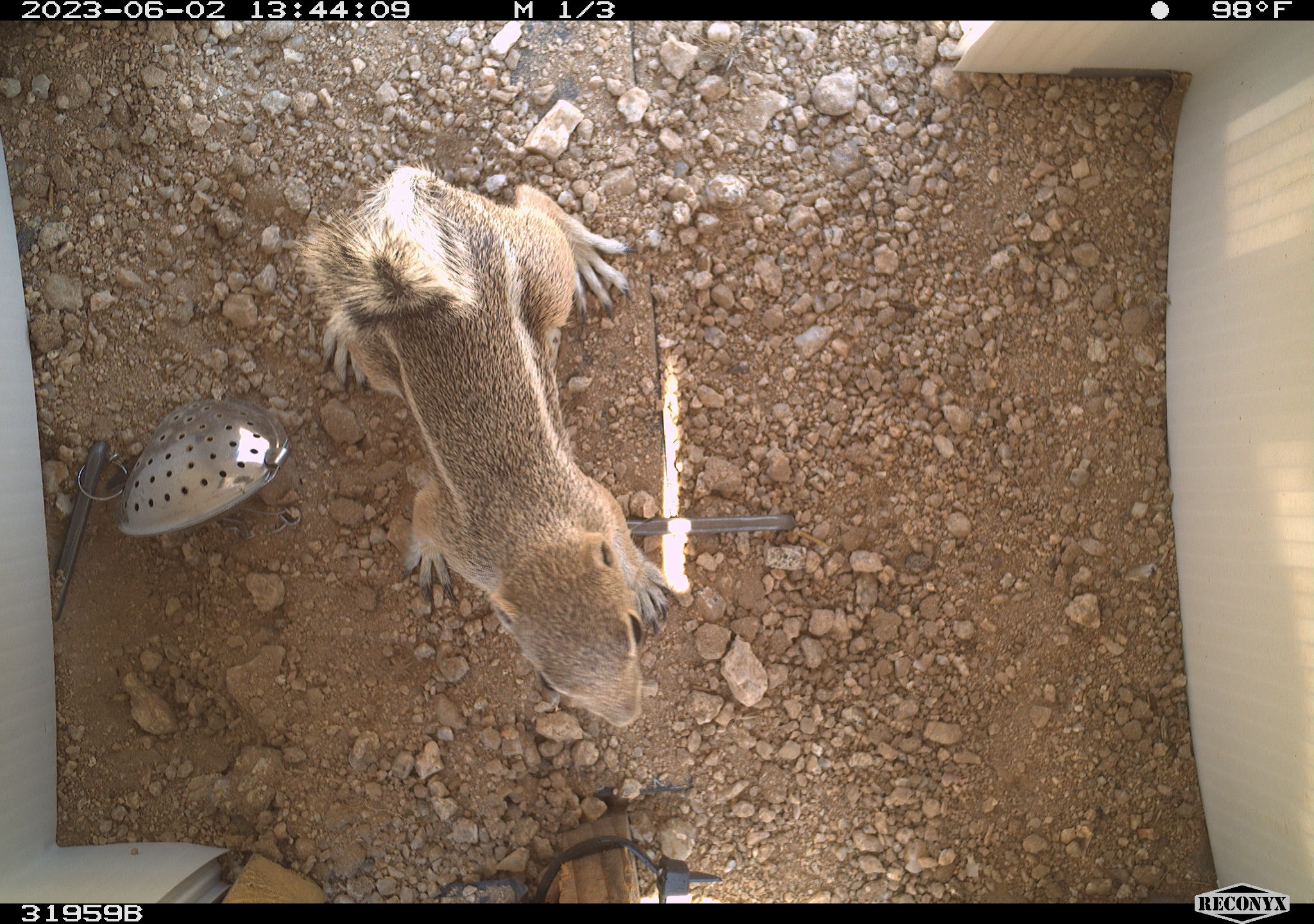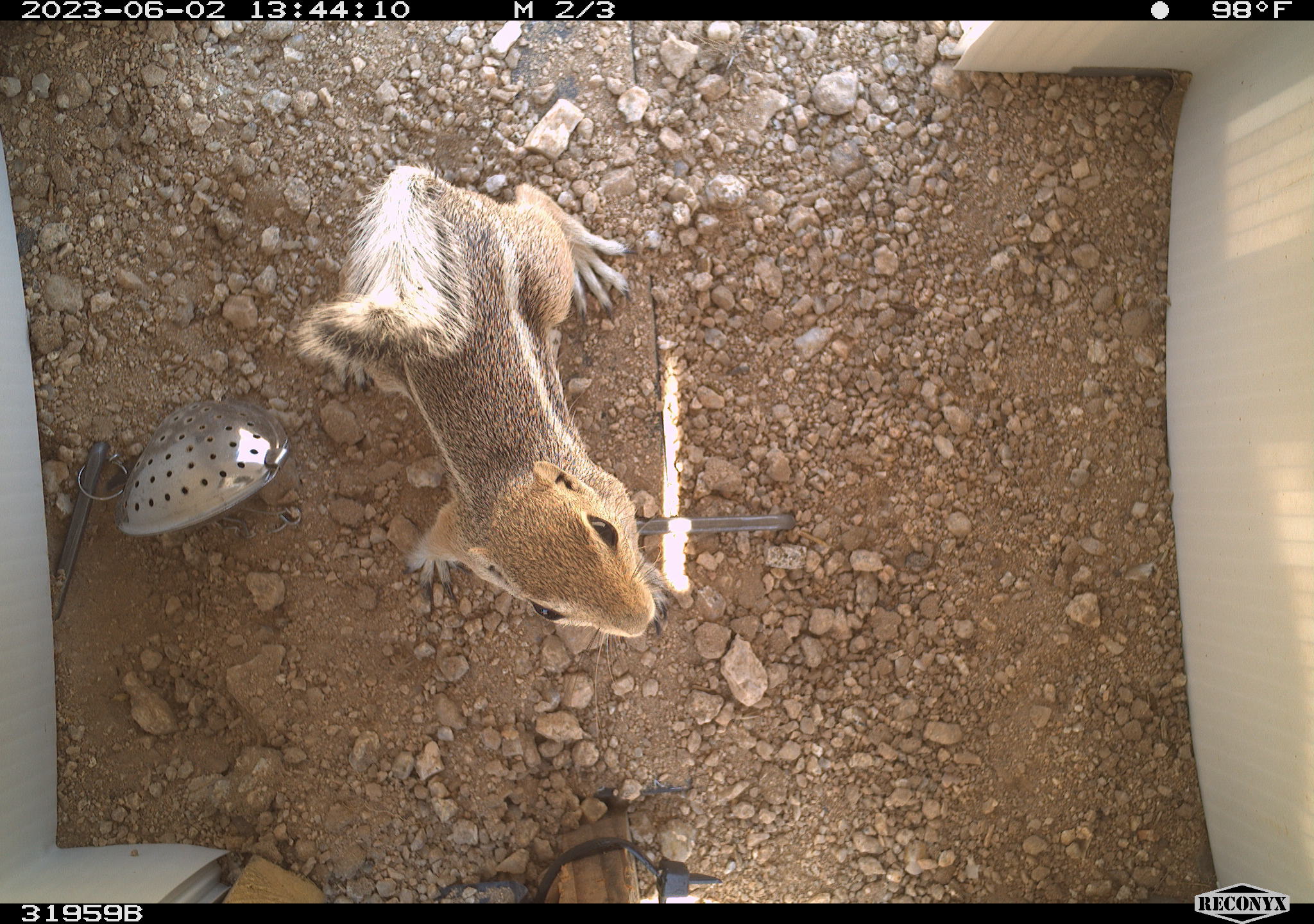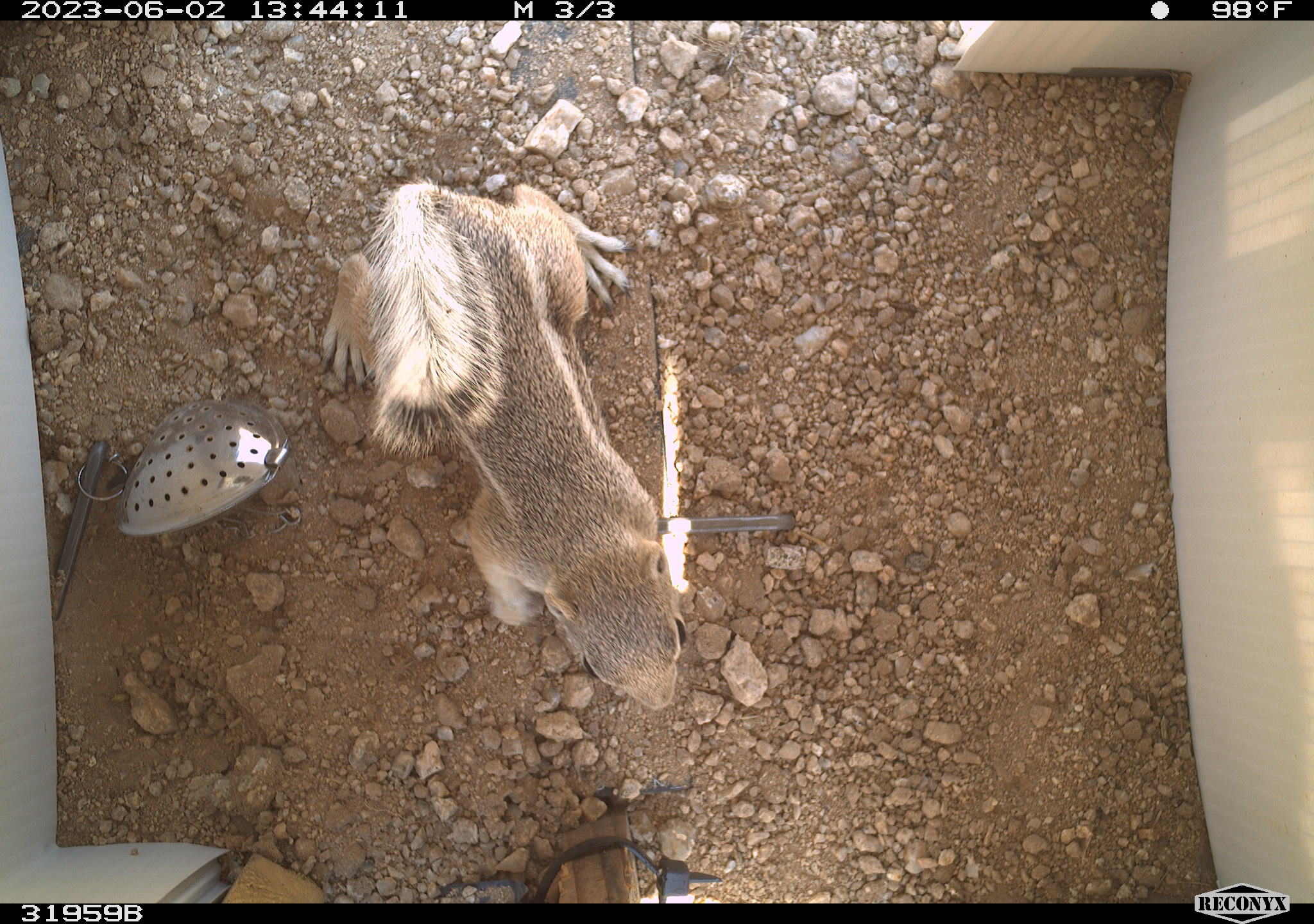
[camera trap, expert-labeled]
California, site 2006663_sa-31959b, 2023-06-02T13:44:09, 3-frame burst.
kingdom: Animalia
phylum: Chordata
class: Mammalia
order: Rodentia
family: Sciuridae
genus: Ammospermophilus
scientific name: Ammospermophilus leucurus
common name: white-tailed antelope squirrel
White-tailed antelope squirrel (Ammospermophilus leucurus).